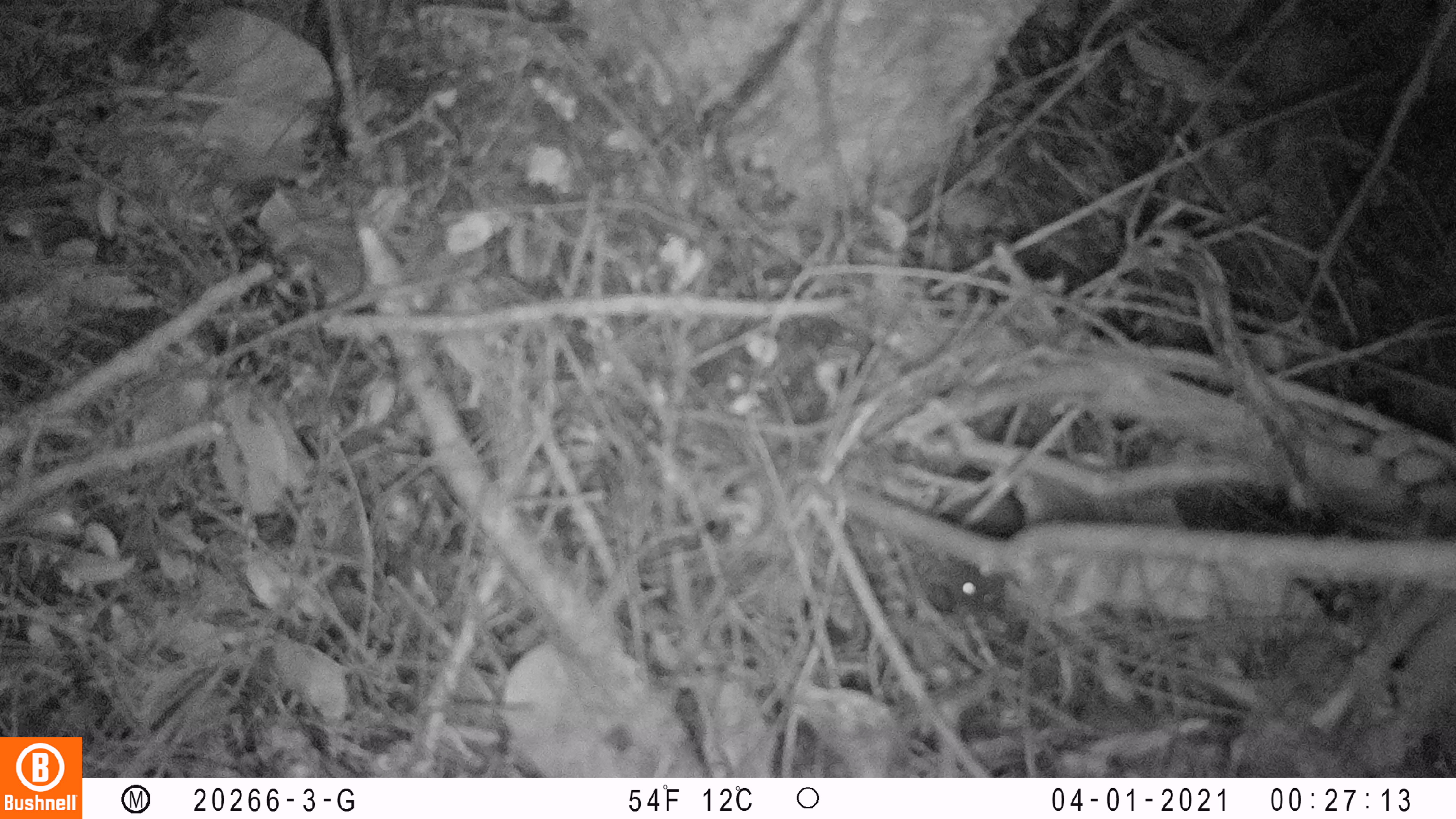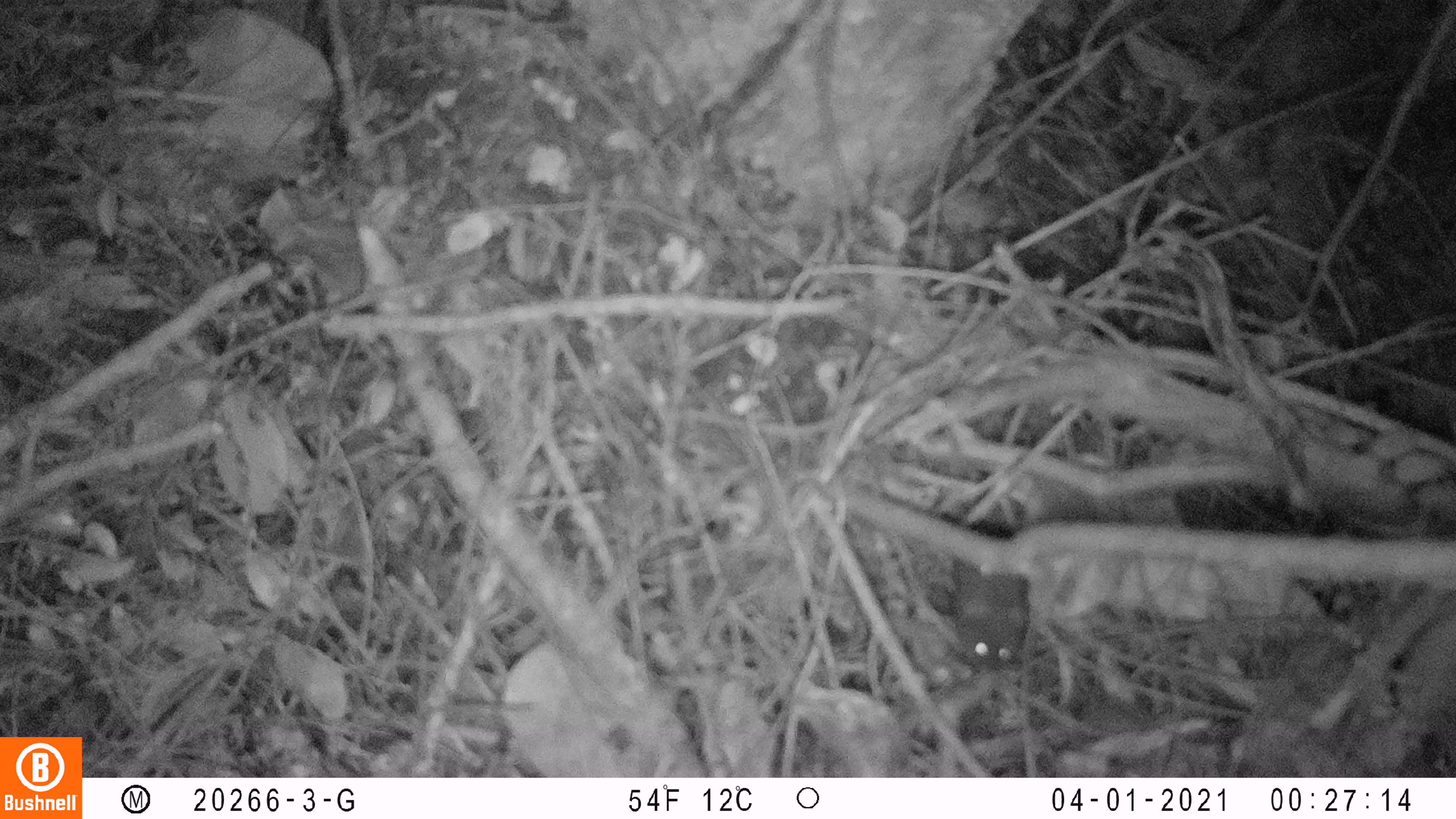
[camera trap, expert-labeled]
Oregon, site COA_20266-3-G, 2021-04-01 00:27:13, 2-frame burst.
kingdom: Animalia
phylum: Chordata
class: Mammalia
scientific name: Mammalia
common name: small mammal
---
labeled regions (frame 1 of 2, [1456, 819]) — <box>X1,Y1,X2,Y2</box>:
small mammal: <box>886,421,1085,648</box>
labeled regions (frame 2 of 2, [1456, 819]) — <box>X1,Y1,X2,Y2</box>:
small mammal: <box>885,443,1088,695</box>